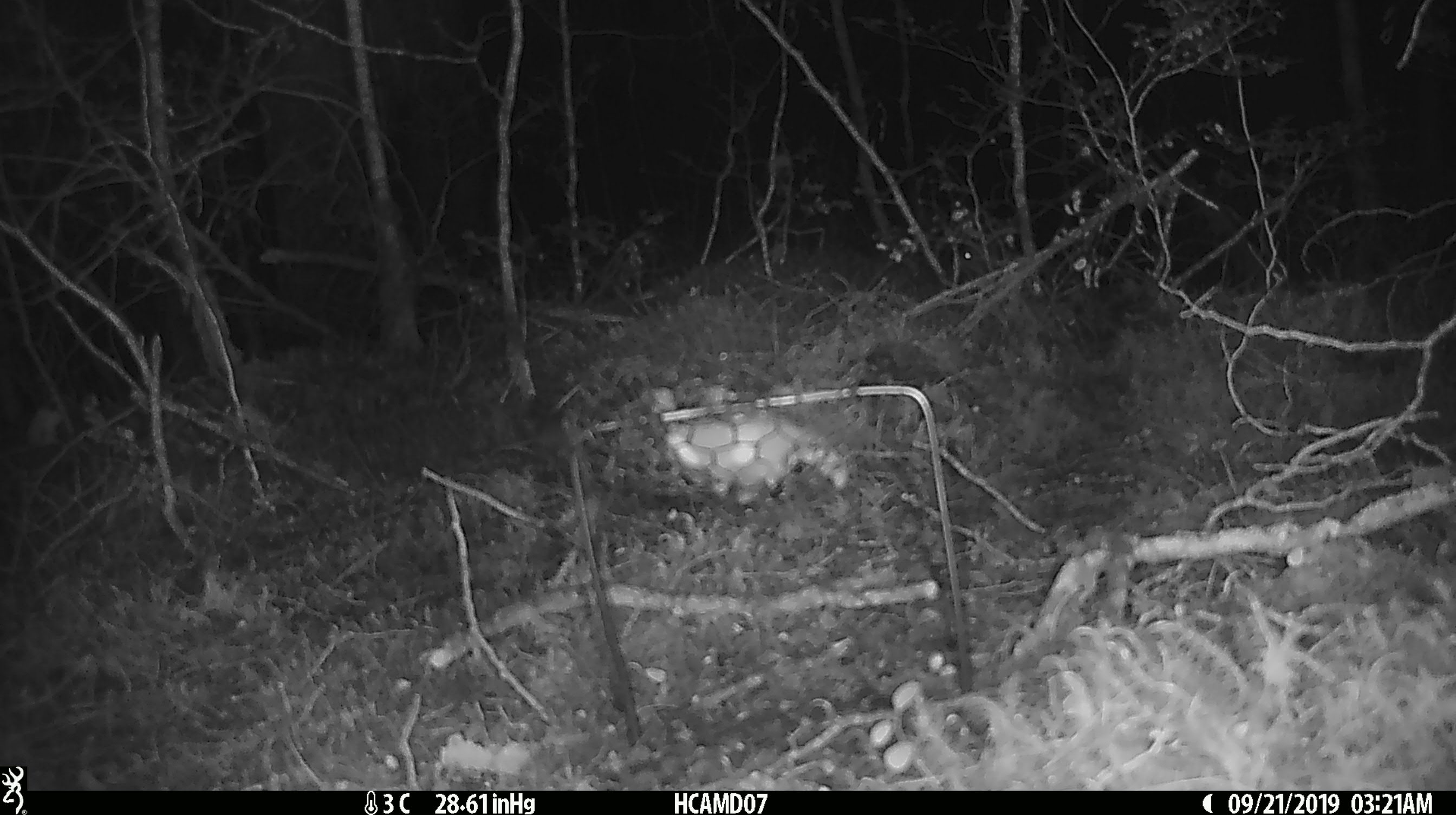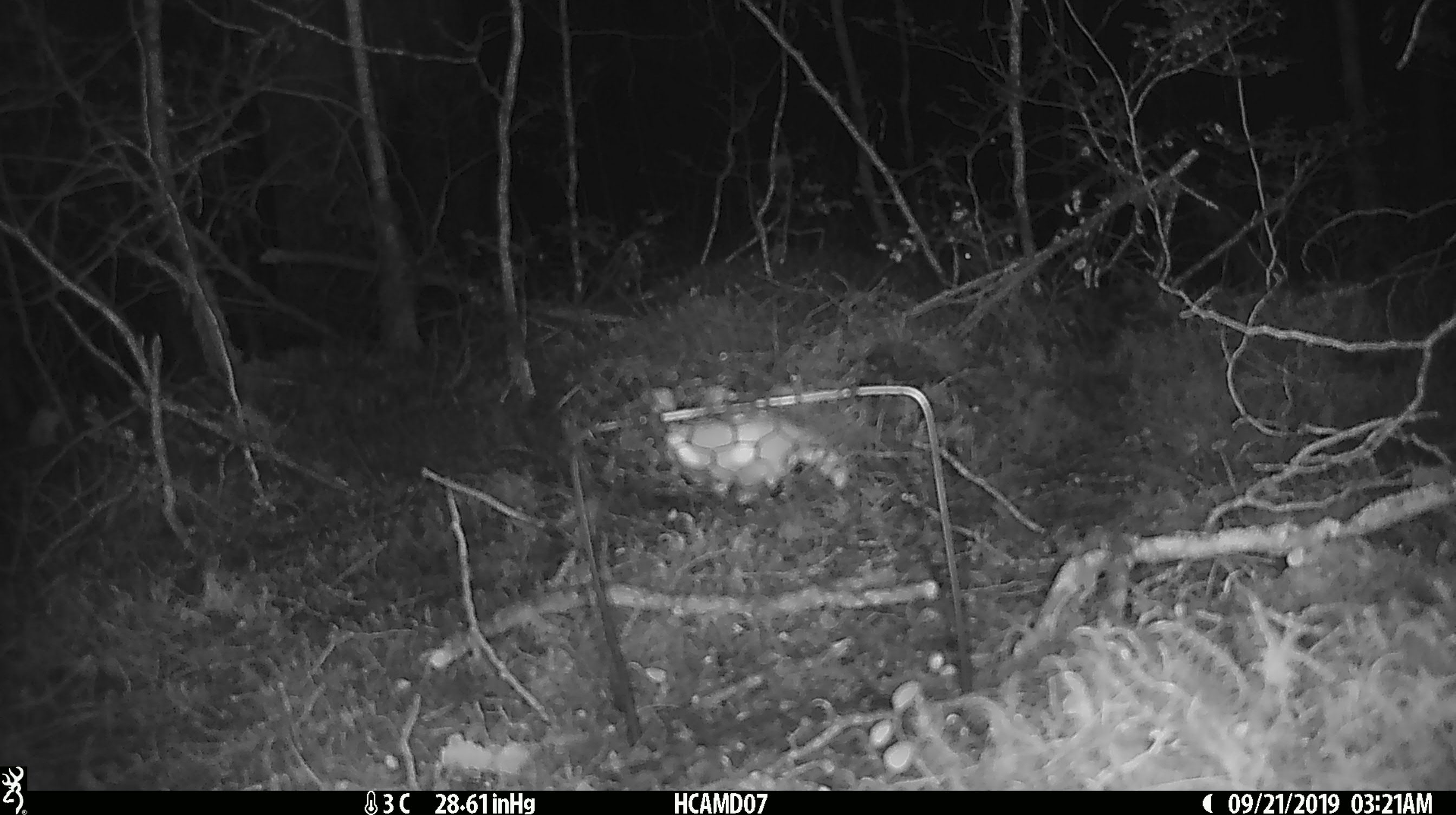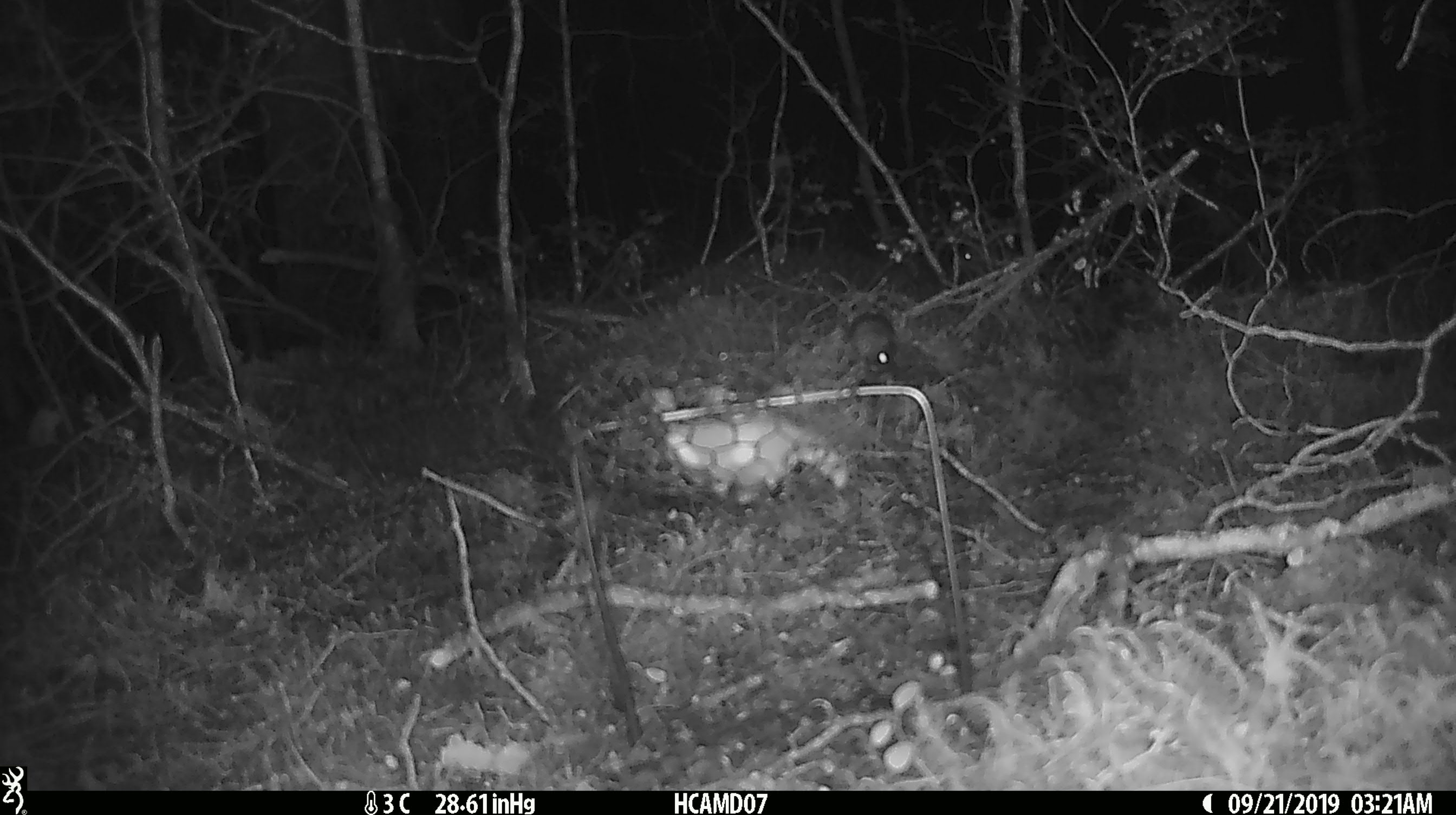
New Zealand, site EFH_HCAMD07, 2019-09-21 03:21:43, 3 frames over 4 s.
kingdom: Animalia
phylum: Chordata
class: Mammalia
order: Rodentia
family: Muridae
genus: Mus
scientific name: Mus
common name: mouse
Mouse (Mus).